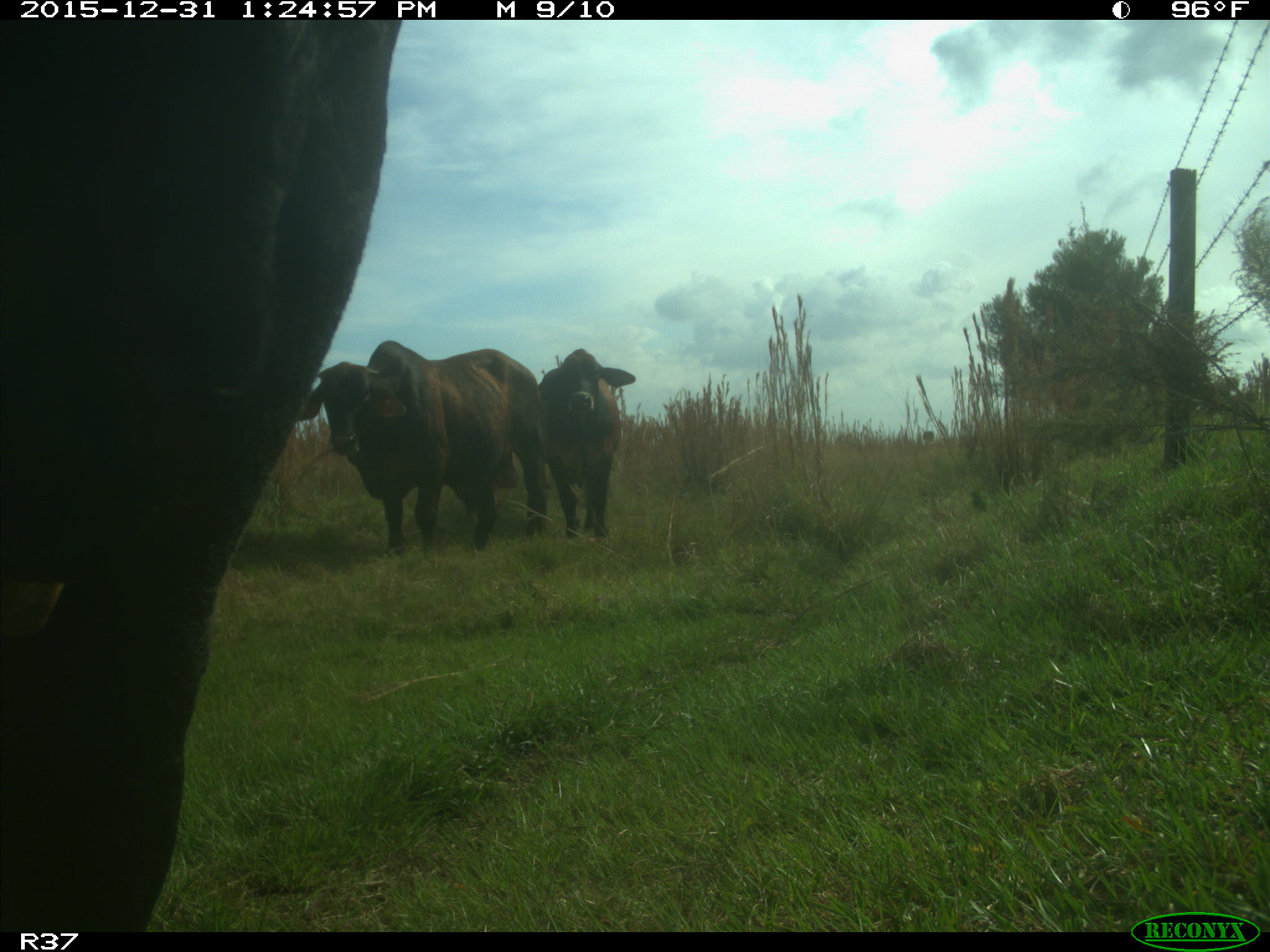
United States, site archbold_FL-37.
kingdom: Animalia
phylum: Chordata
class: Mammalia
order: Artiodactyla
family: Bovidae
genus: Bos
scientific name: Bos taurus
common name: domestic cow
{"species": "Bos taurus (domestic cow)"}